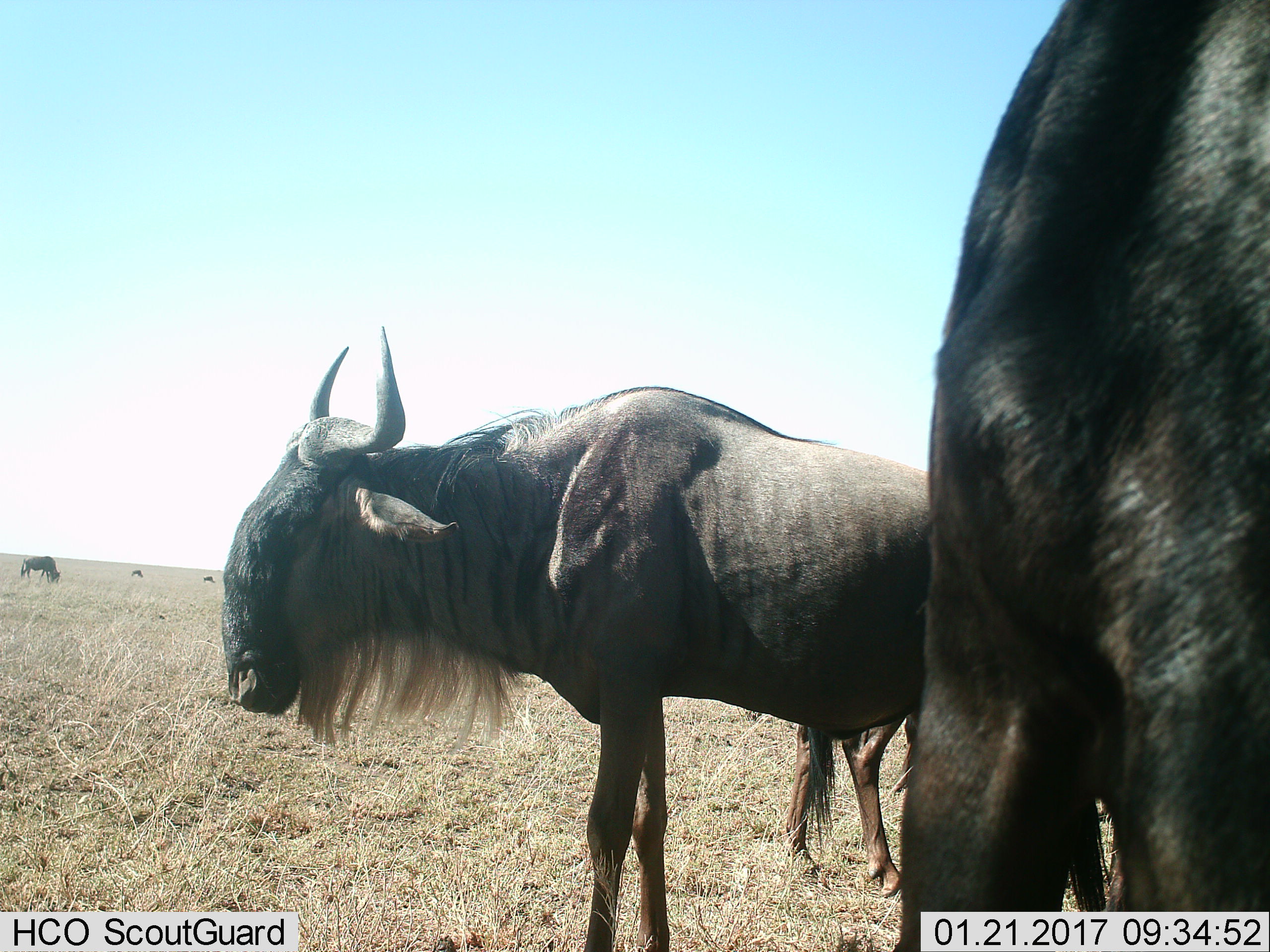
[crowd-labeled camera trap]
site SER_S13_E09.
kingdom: Animalia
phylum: Chordata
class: Mammalia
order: Artiodactyla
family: Bovidae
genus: Connochaetes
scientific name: Connochaetes taurinus taurinus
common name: blue wildebeest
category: wildebeestblue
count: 3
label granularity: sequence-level